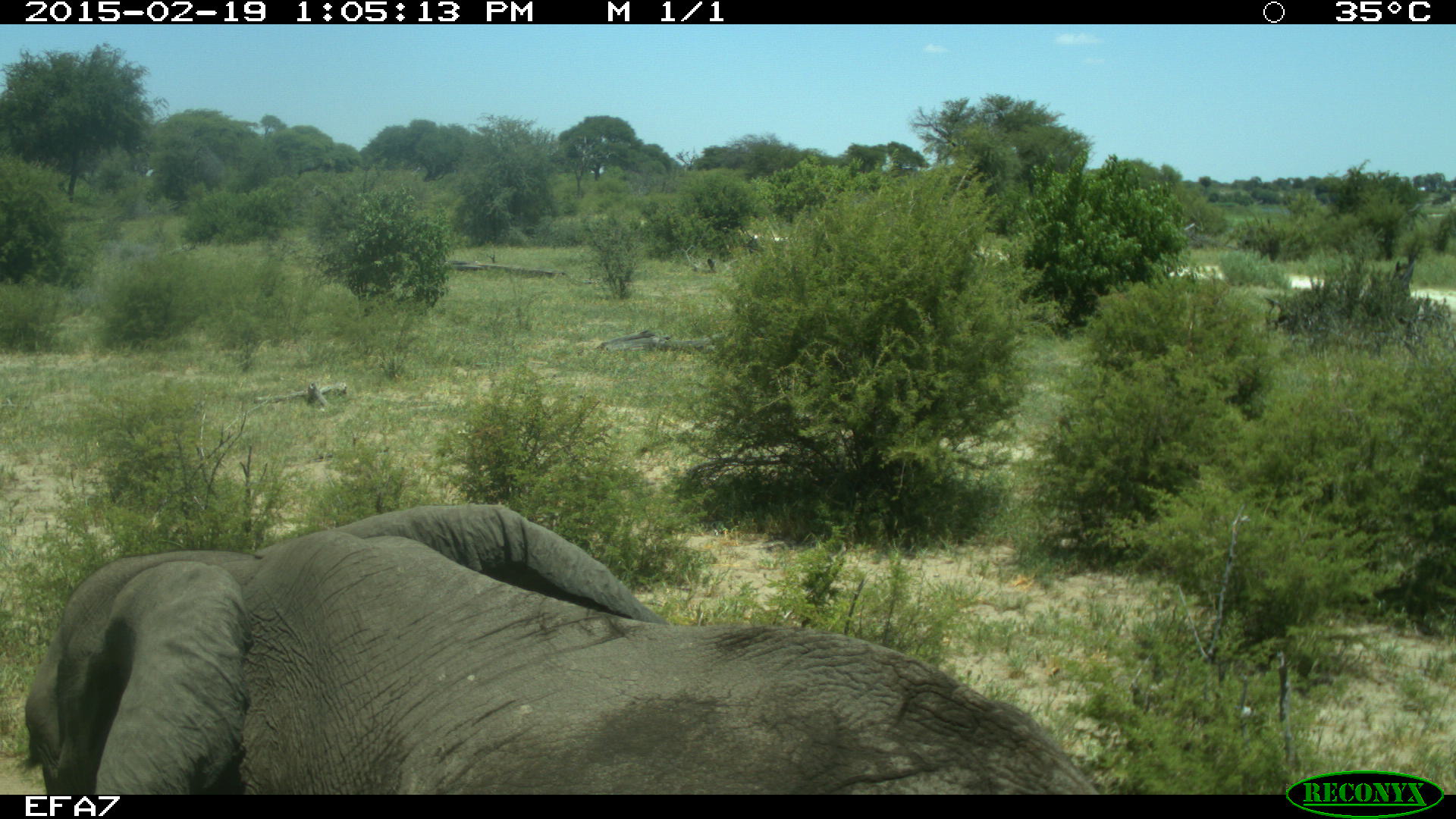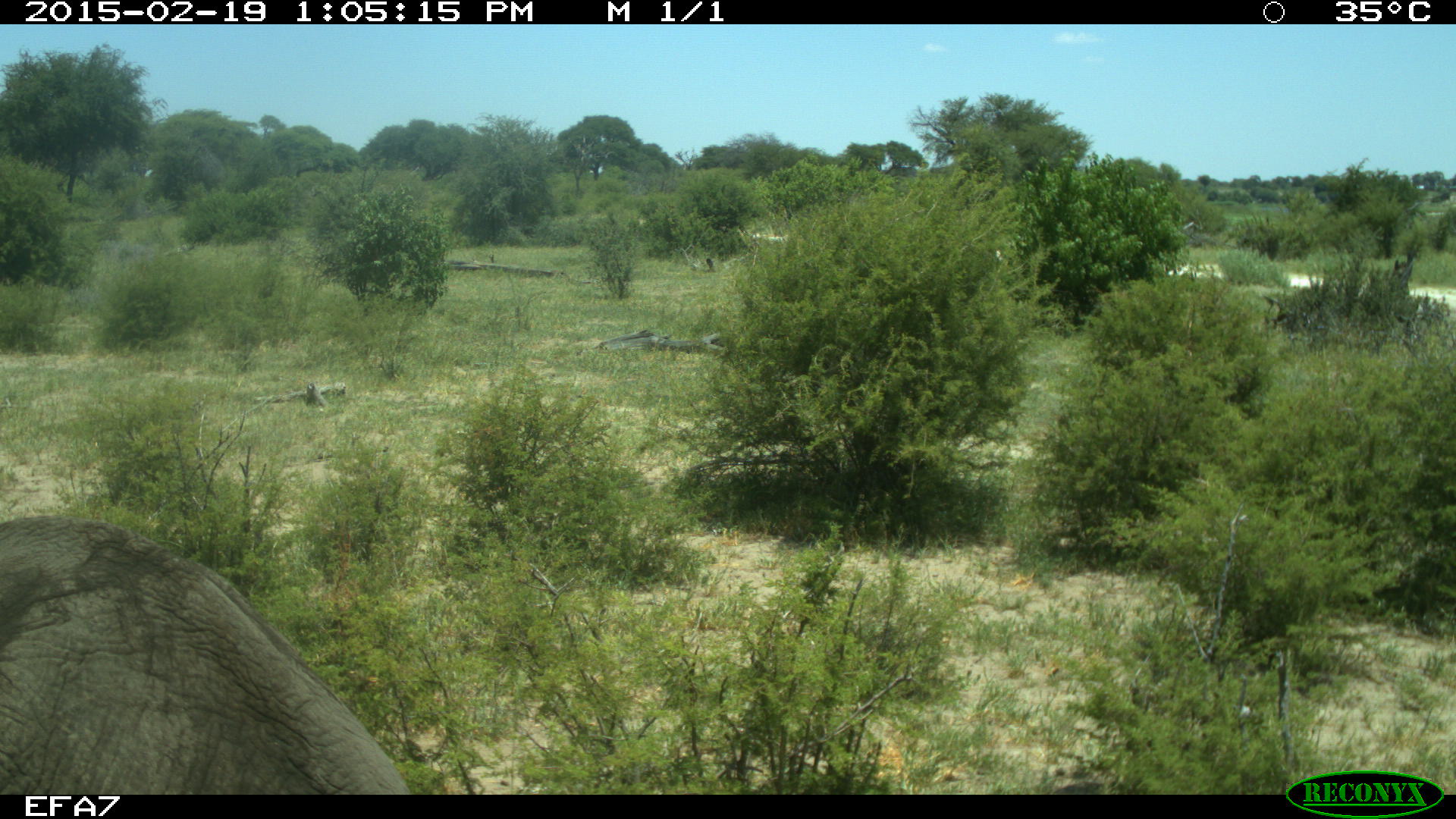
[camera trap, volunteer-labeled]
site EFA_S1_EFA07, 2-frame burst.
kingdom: Animalia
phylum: Chordata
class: Mammalia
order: Proboscidea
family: Elephantidae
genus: Loxodonta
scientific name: Loxodonta africana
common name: african bush elephant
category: elephant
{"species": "elephant (african bush elephant) (Loxodonta africana)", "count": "1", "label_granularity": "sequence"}